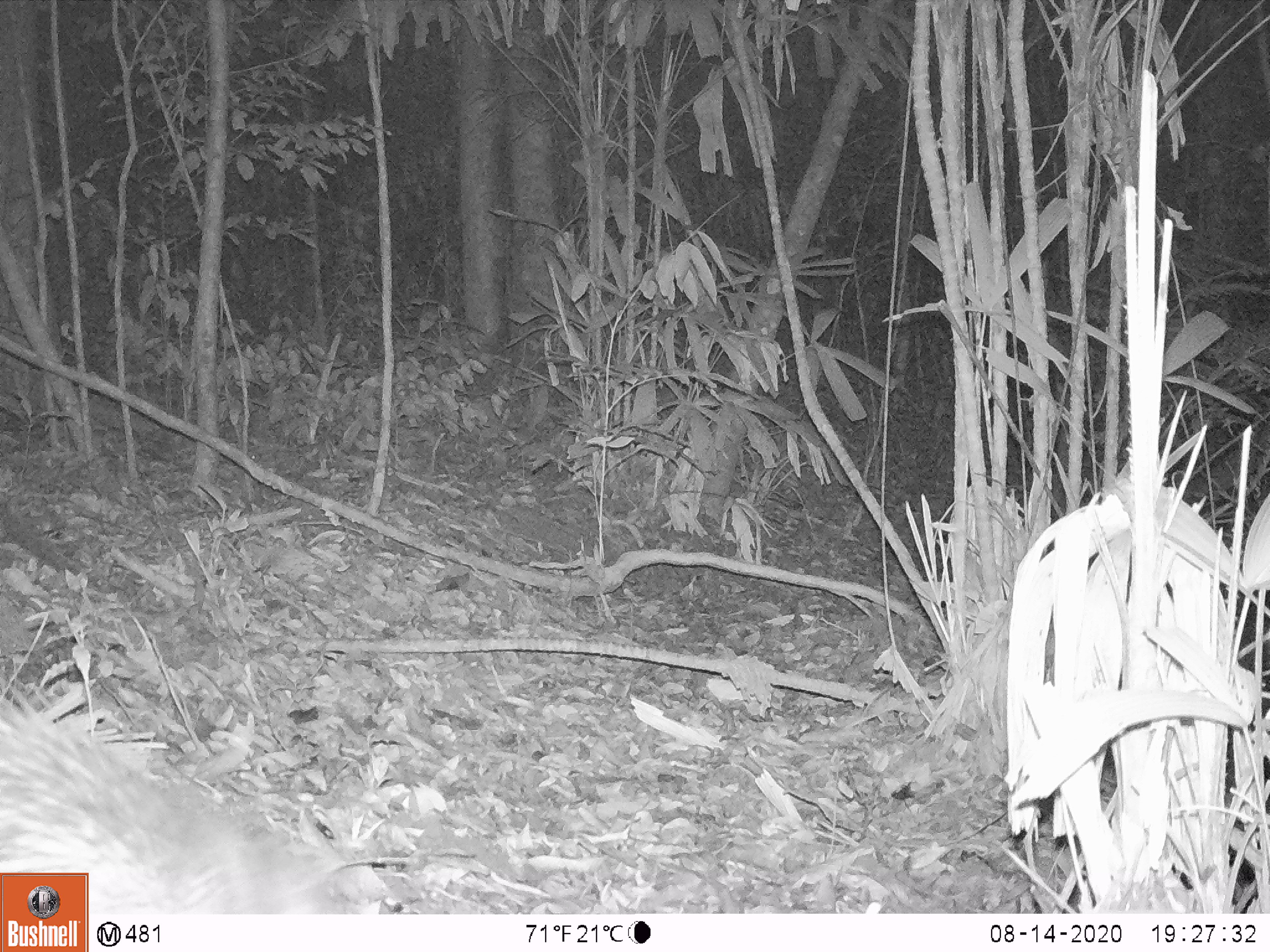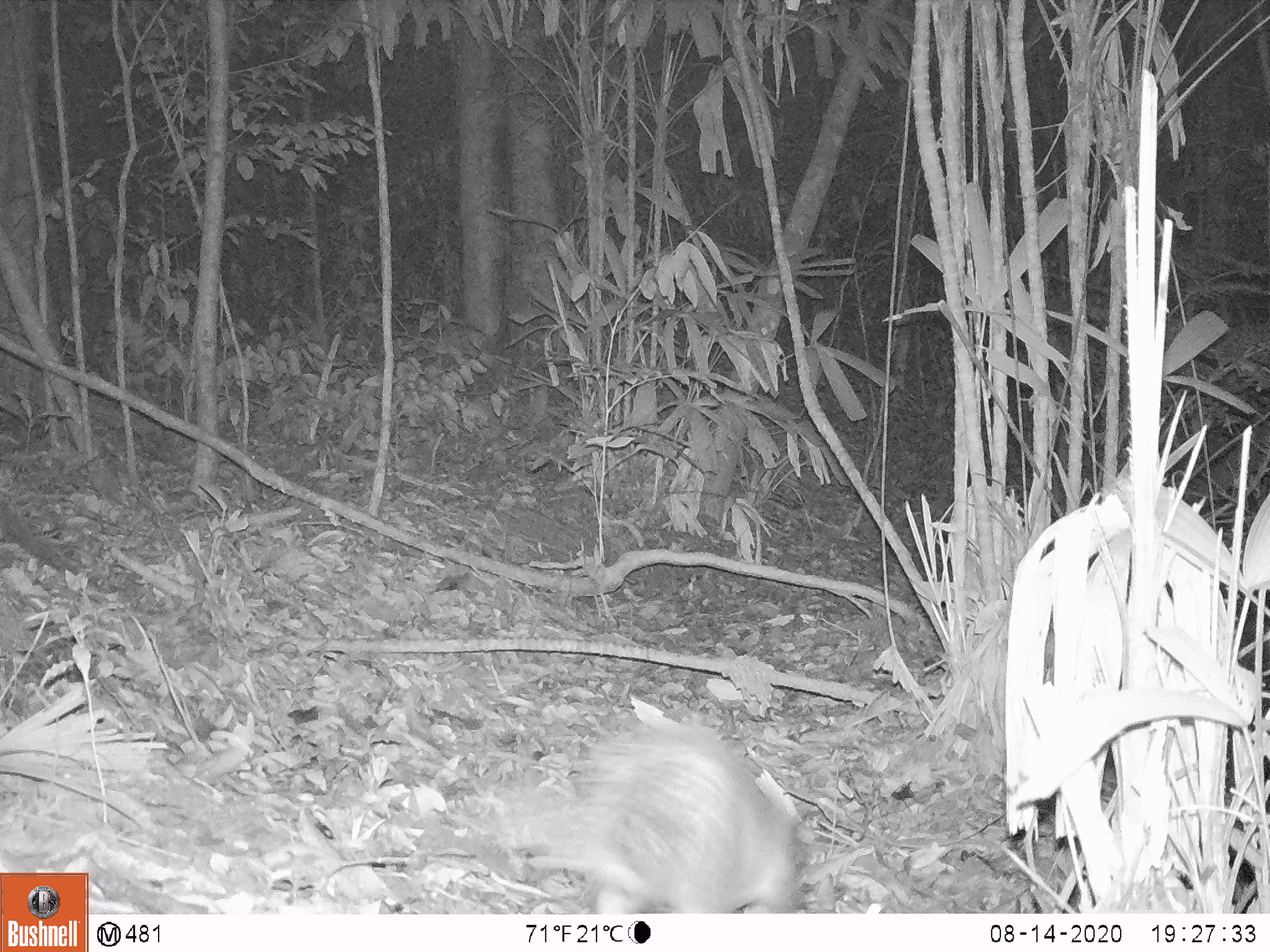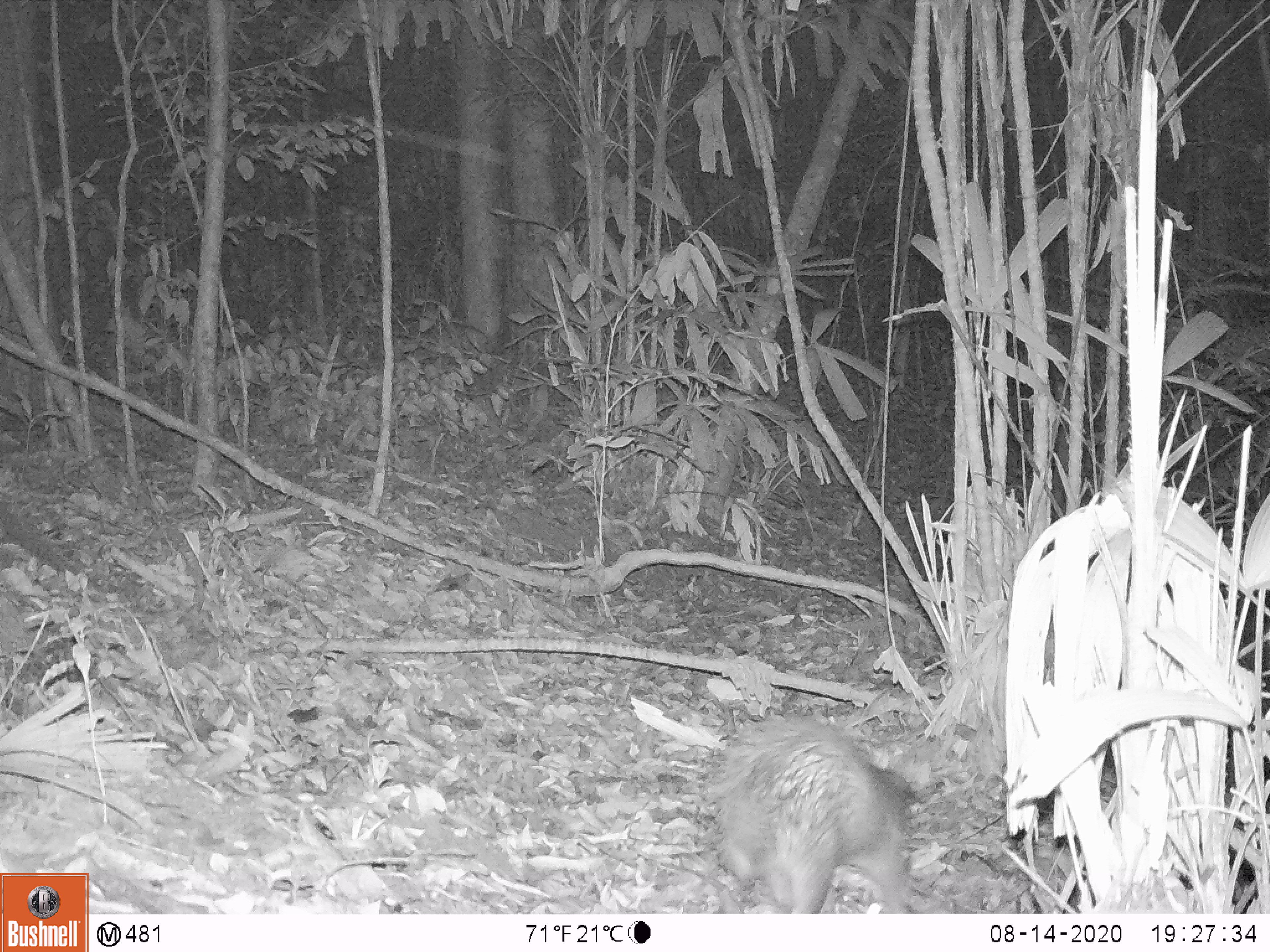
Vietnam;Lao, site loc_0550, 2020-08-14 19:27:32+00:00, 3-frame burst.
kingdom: Animalia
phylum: Chordata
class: Mammalia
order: Rodentia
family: Hystricidae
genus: Atherurus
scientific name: Atherurus macrourus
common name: asiatic brush-tailed porcupine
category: asiatic brush tailed porcupine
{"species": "asiatic brush tailed porcupine (asiatic brush-tailed porcupine) (Atherurus macrourus)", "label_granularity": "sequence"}